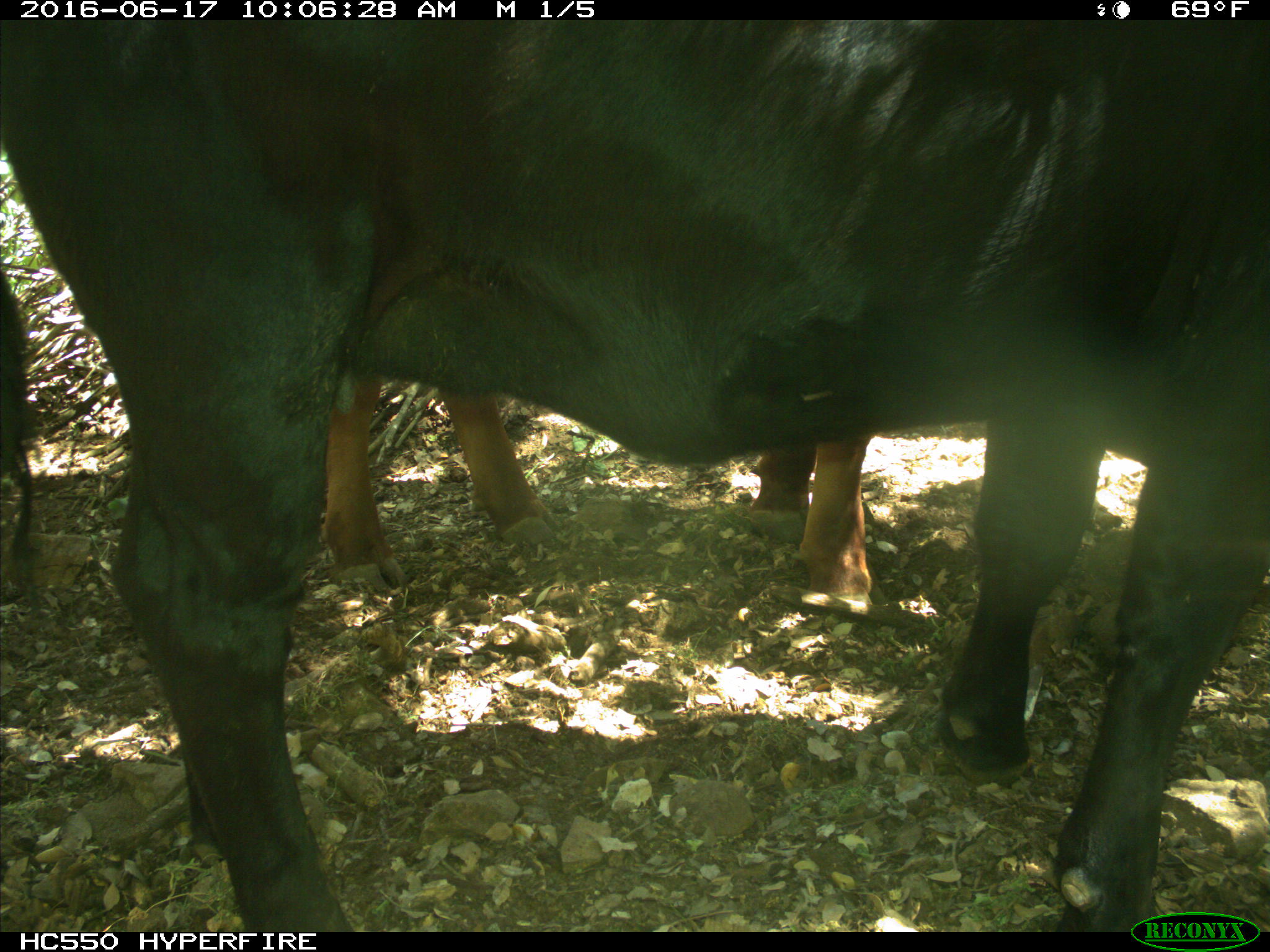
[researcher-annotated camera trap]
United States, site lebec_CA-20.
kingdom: Animalia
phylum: Chordata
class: Mammalia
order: Artiodactyla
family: Bovidae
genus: Bos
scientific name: Bos taurus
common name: domestic cow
Bos taurus (domestic cow).